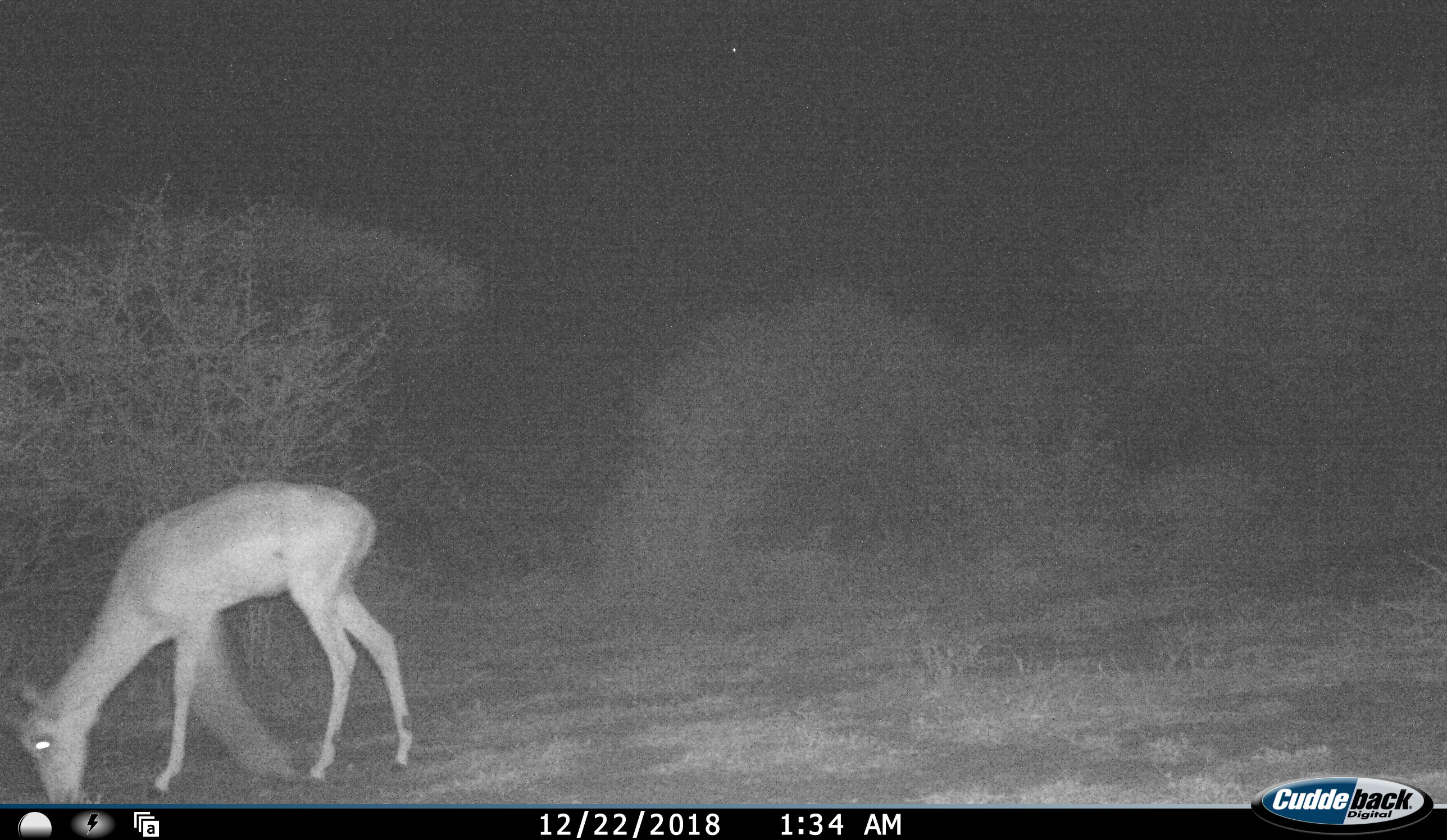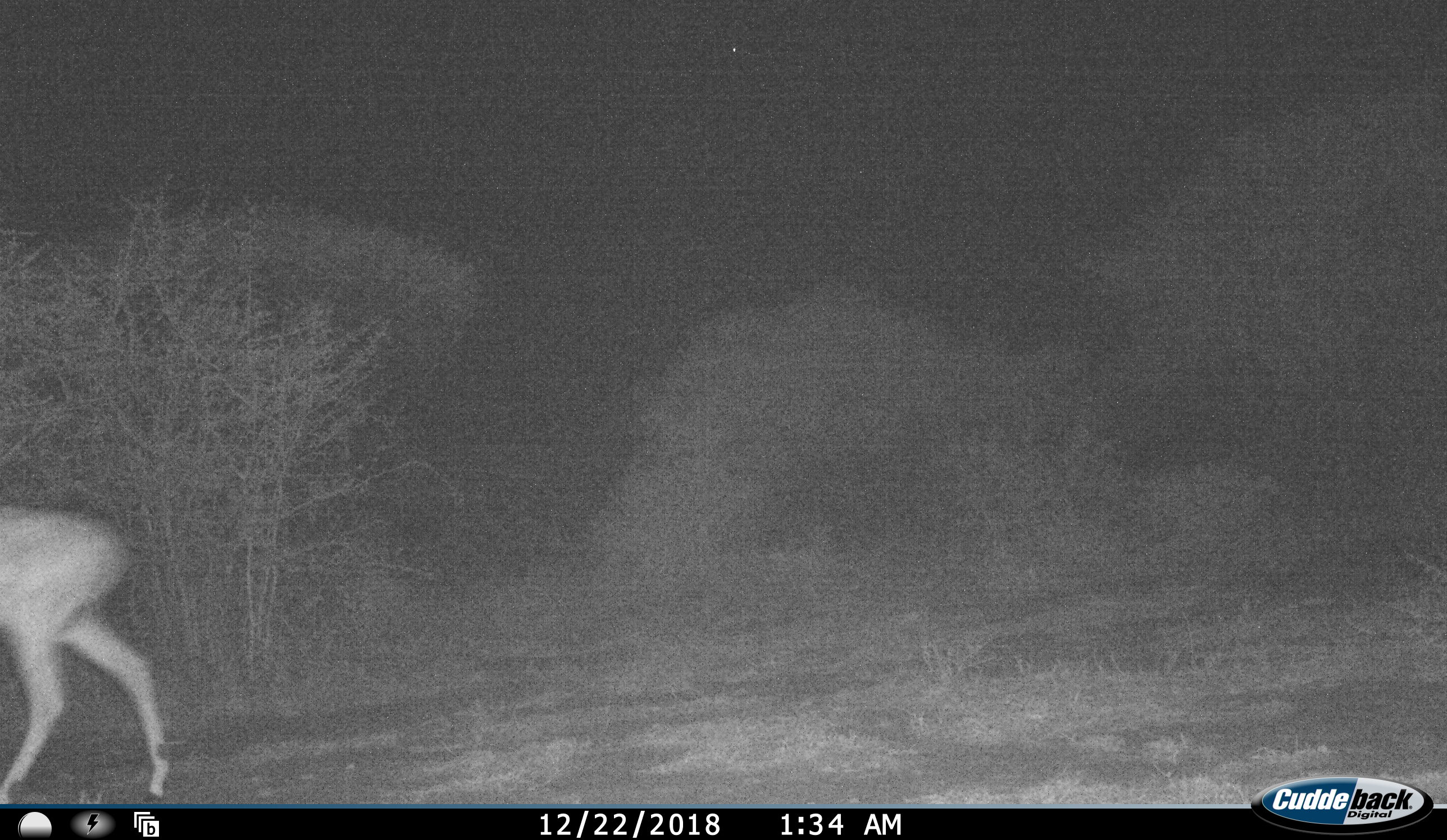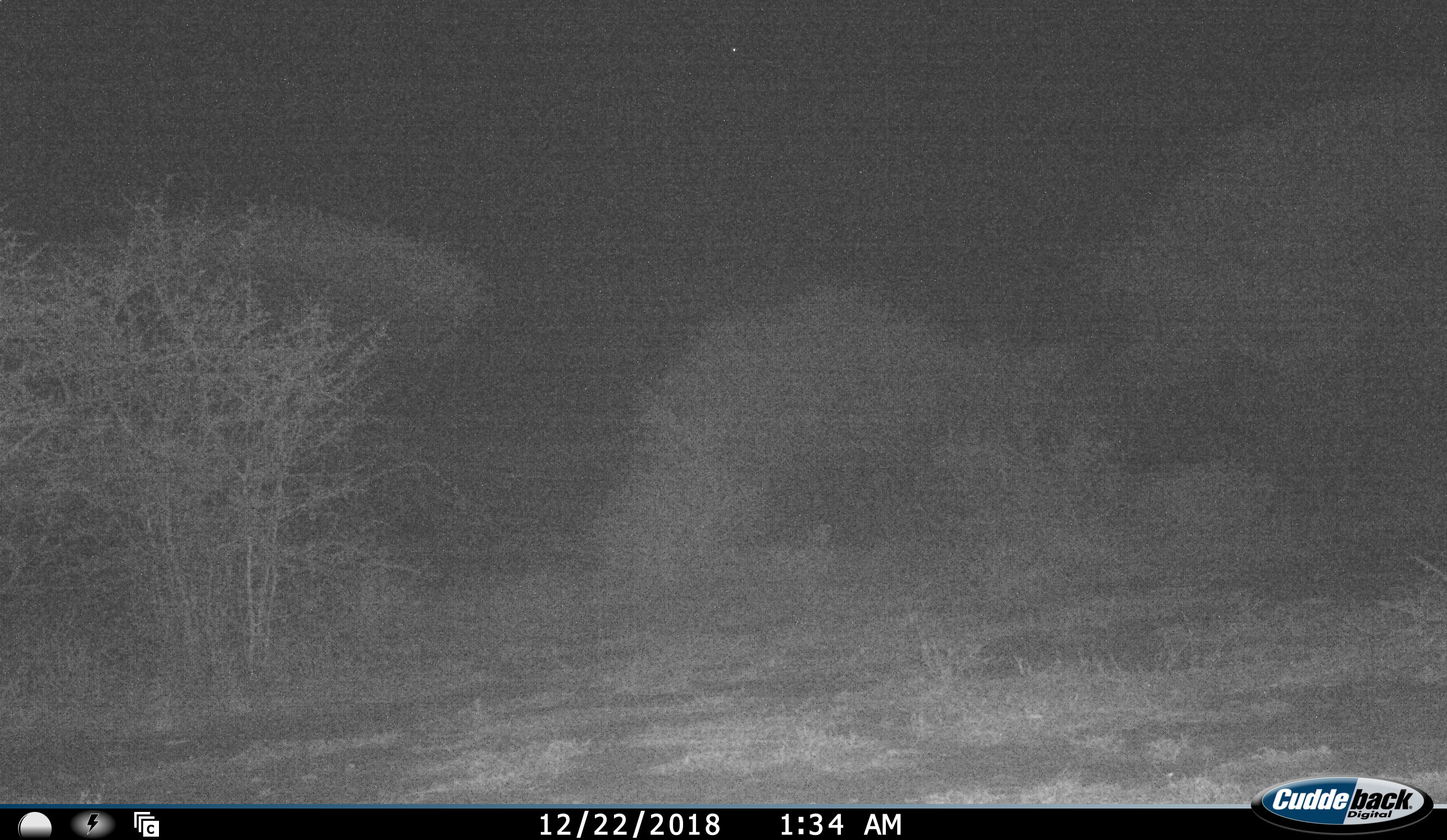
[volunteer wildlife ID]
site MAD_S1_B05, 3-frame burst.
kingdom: Animalia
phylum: Chordata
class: Mammalia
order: Artiodactyla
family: Bovidae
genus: Aepyceros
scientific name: Aepyceros melampus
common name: impala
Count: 1.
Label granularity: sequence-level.